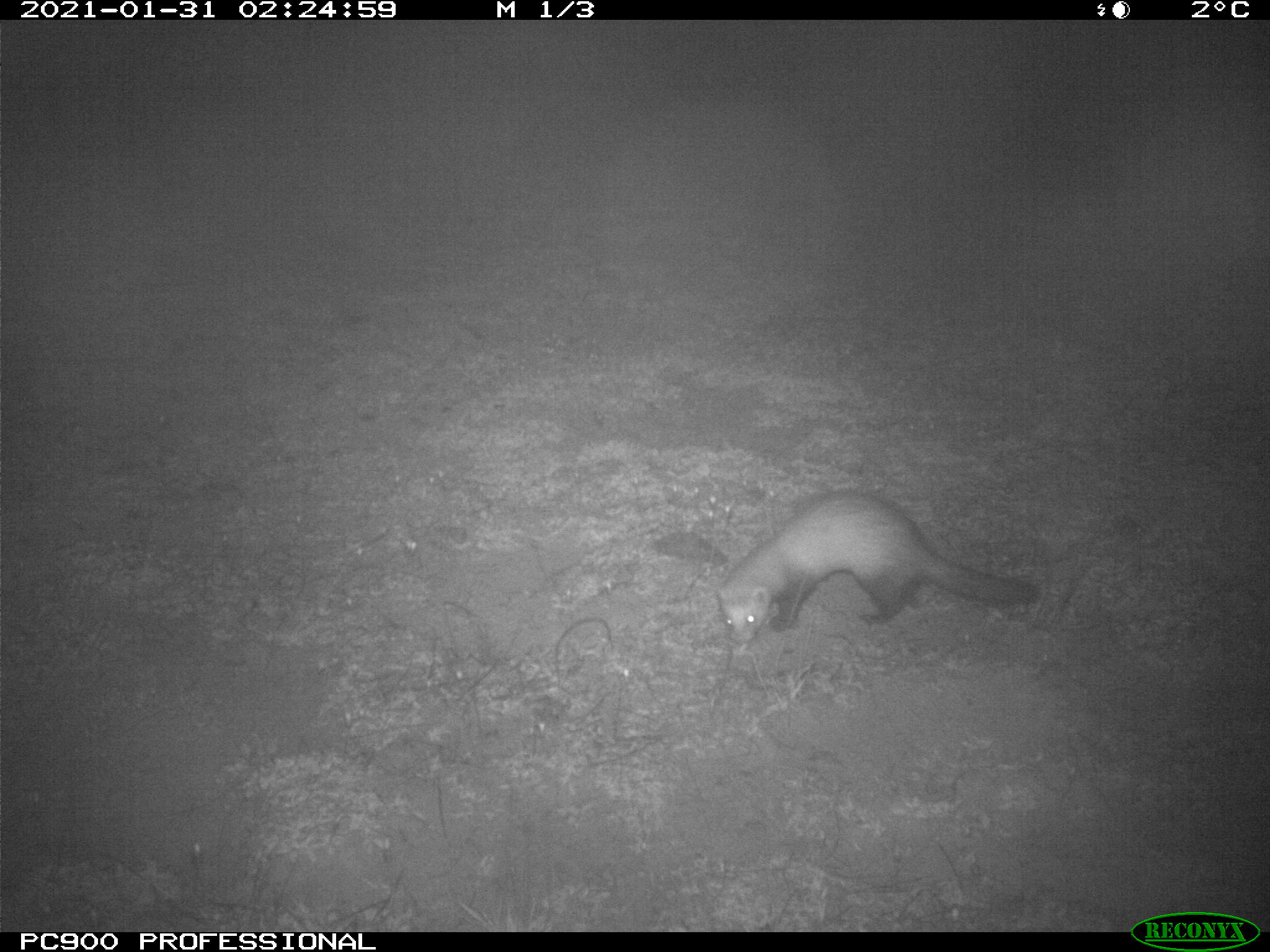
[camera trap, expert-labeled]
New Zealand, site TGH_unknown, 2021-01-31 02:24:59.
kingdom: Animalia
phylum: Chordata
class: Mammalia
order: Carnivora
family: Mustelidae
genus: Mustela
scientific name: Mustela furo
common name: ferret